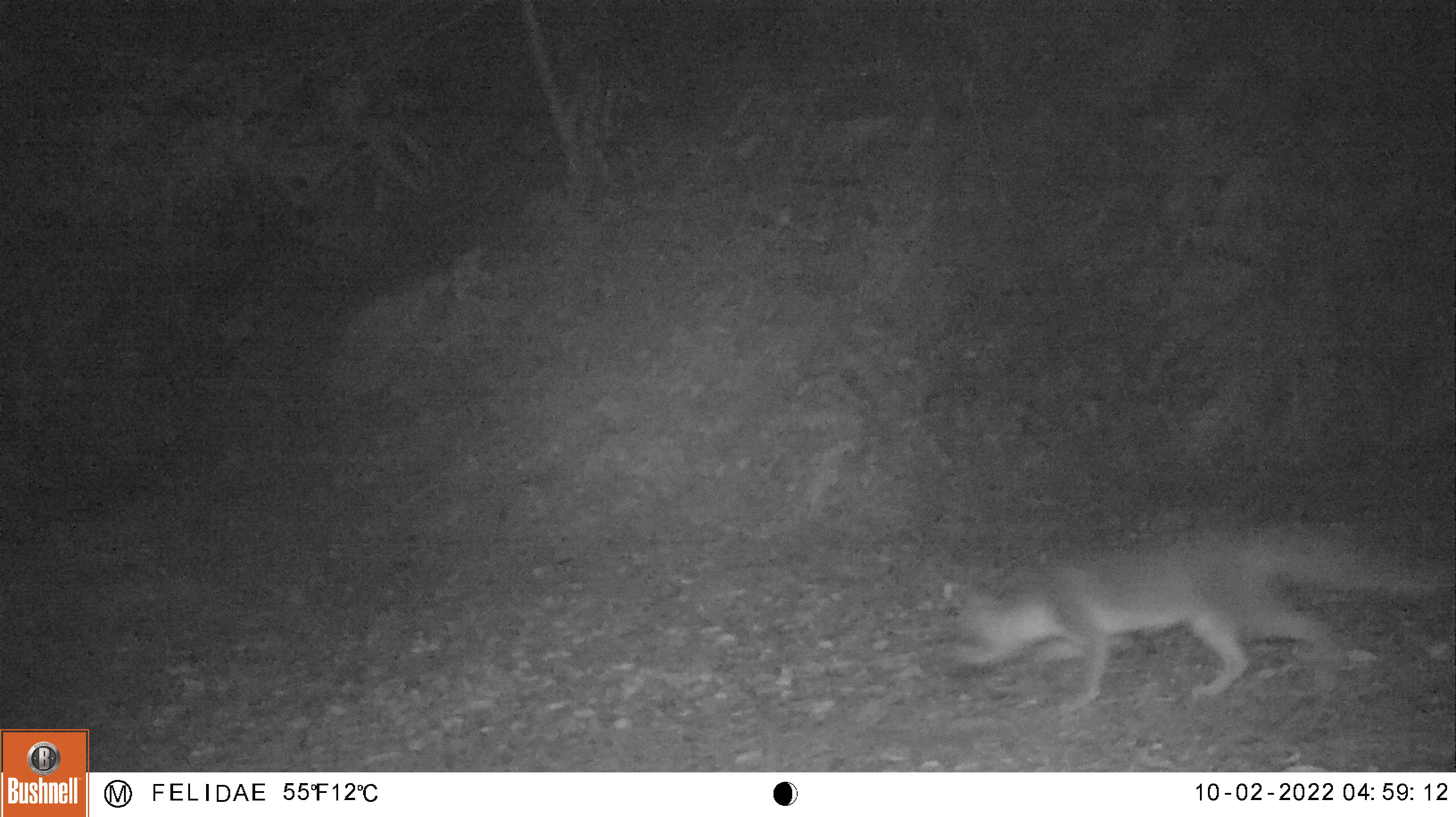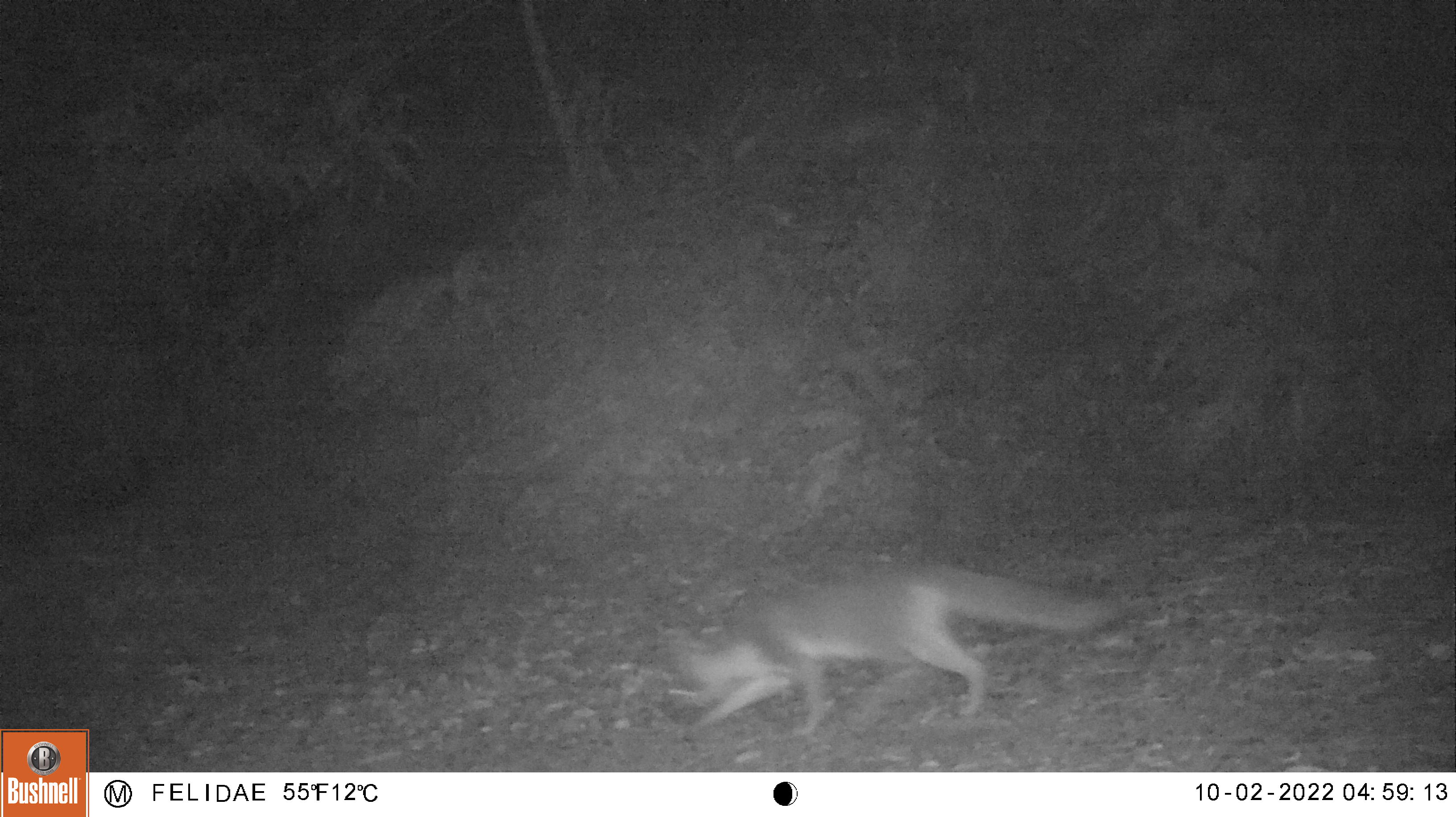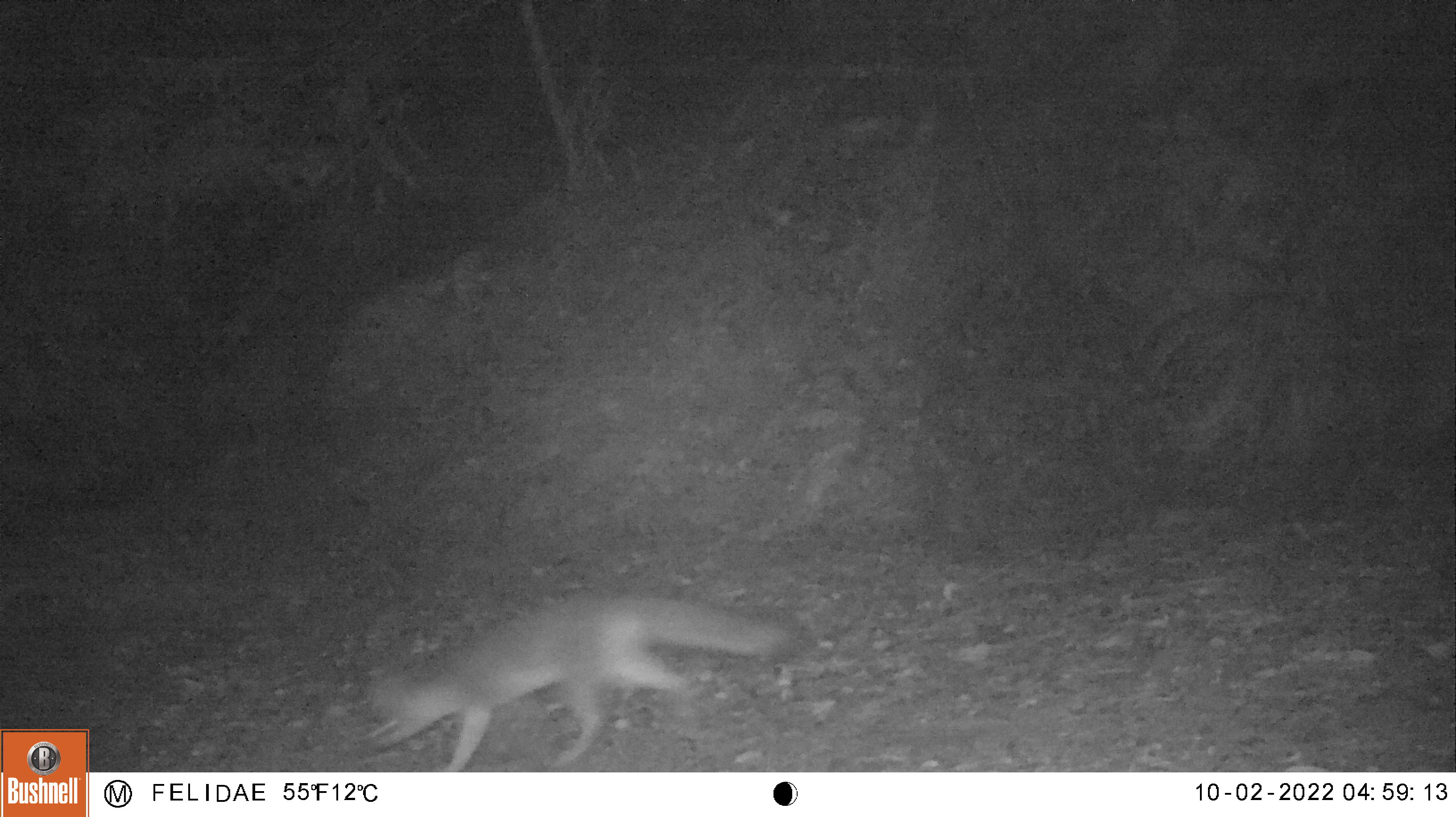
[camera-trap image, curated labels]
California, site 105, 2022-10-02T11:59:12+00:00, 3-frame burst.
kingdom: Animalia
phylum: Chordata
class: Mammalia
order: Carnivora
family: Canidae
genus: Urocyon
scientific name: Urocyon cinereoargenteus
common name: gray fox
Gray fox (Urocyon cinereoargenteus).